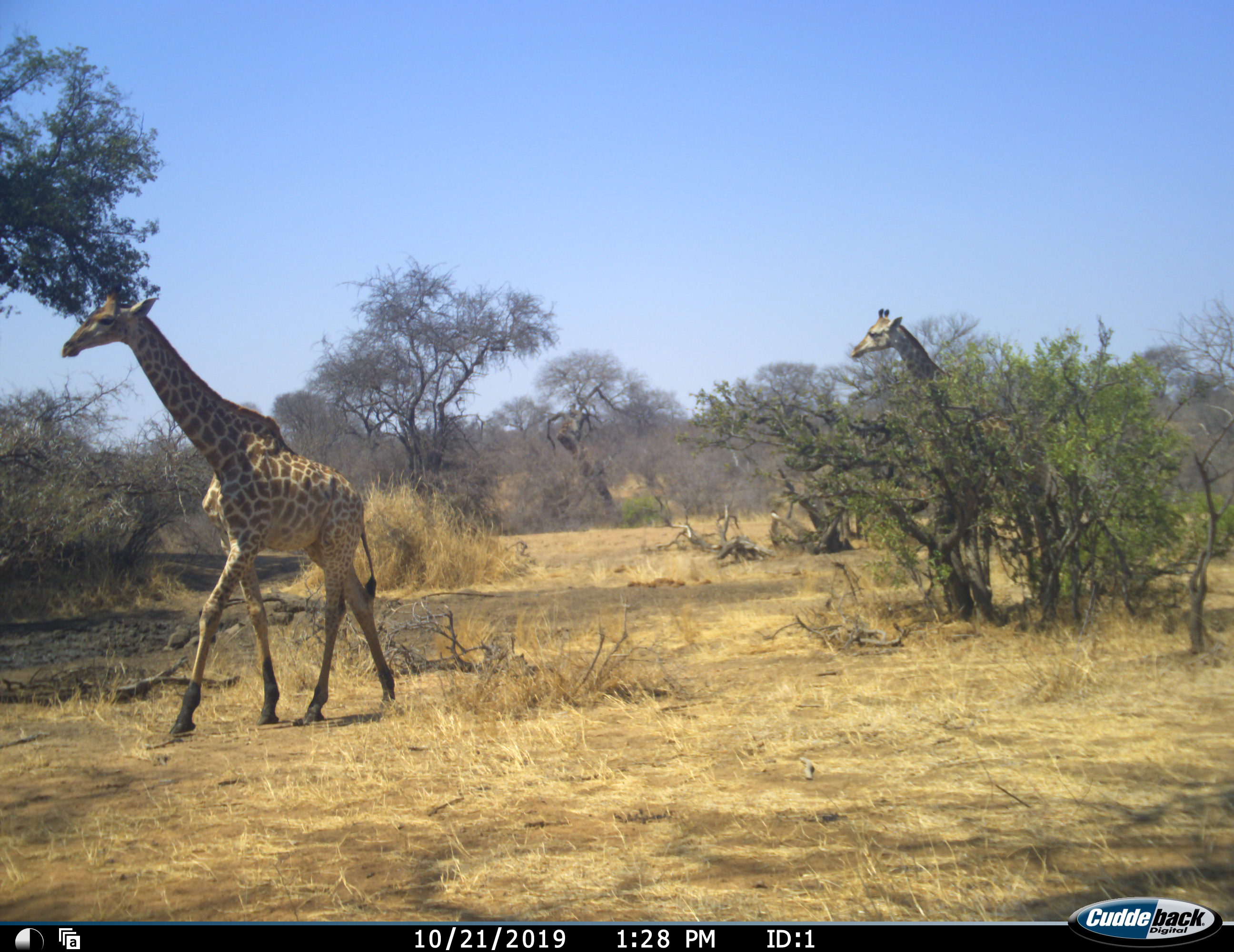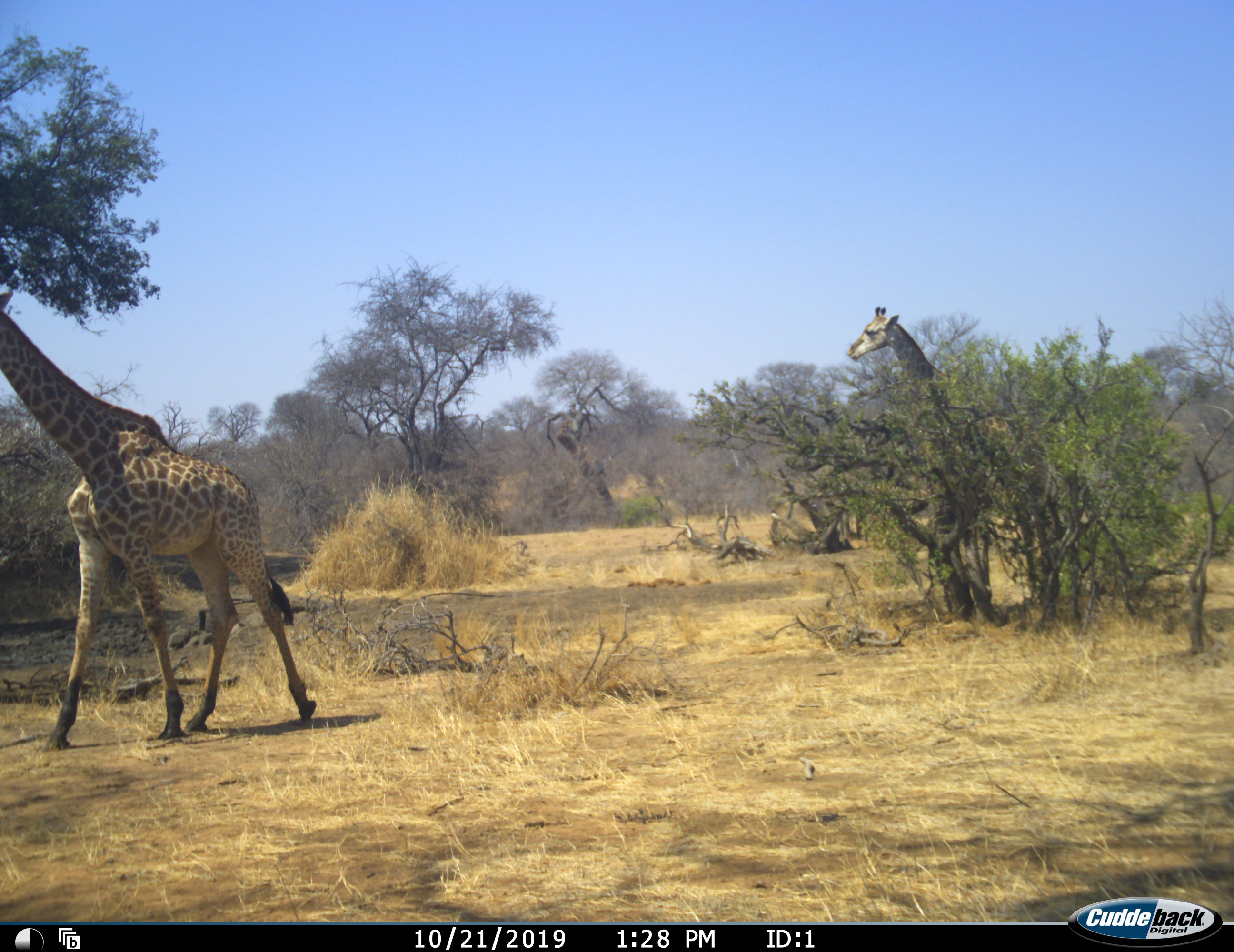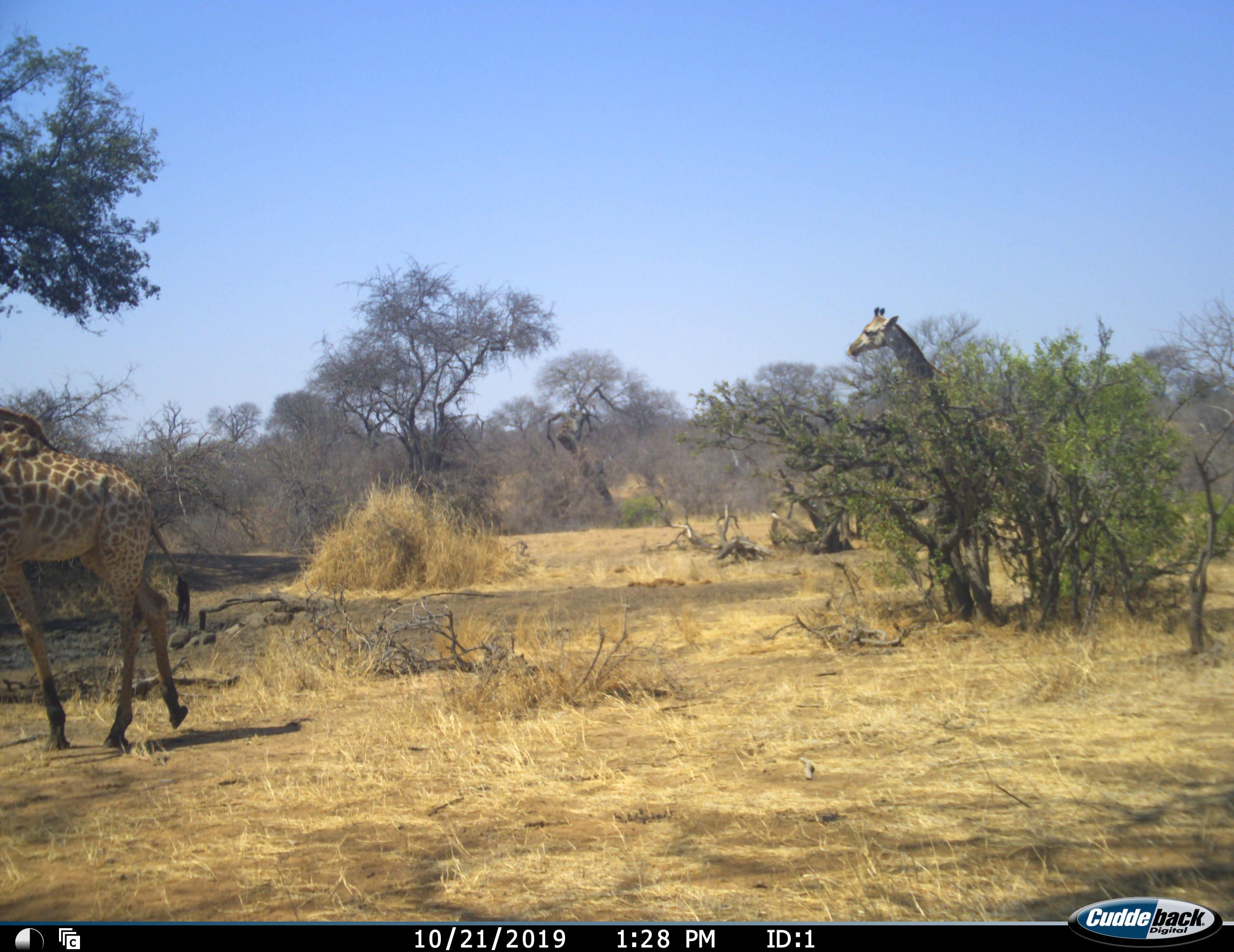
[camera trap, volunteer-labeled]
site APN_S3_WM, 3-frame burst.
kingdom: Animalia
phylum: Chordata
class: Mammalia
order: Artiodactyla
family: Giraffidae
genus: Giraffa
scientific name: Giraffa camelopardalis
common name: giraffe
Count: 2.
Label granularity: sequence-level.